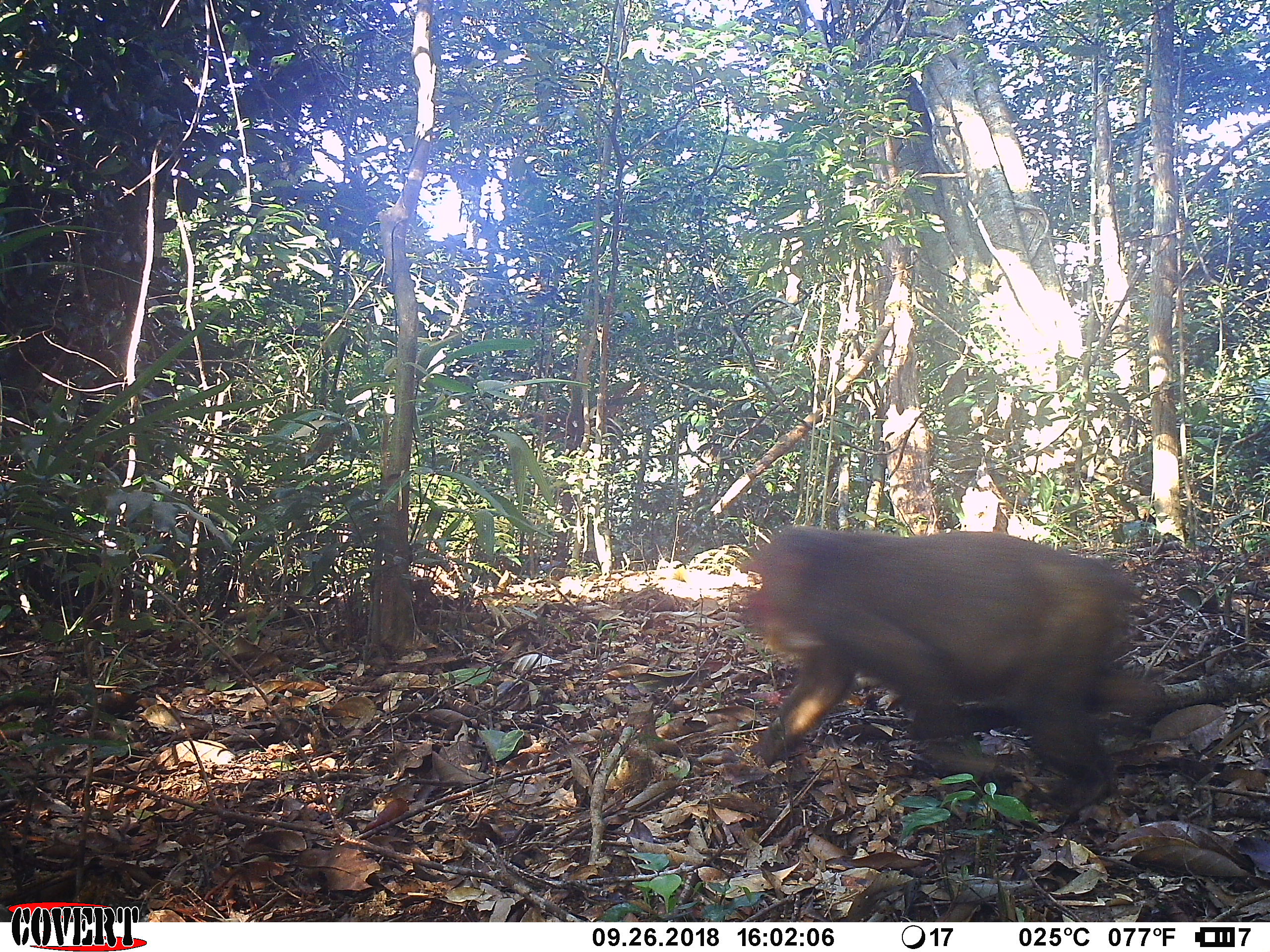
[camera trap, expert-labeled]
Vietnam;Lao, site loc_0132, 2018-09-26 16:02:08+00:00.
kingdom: Animalia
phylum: Chordata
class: Mammalia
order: Primates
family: Cercopithecidae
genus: Macaca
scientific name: Macaca arctoides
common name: stump-tailed macaque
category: stump tailed macaque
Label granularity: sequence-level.